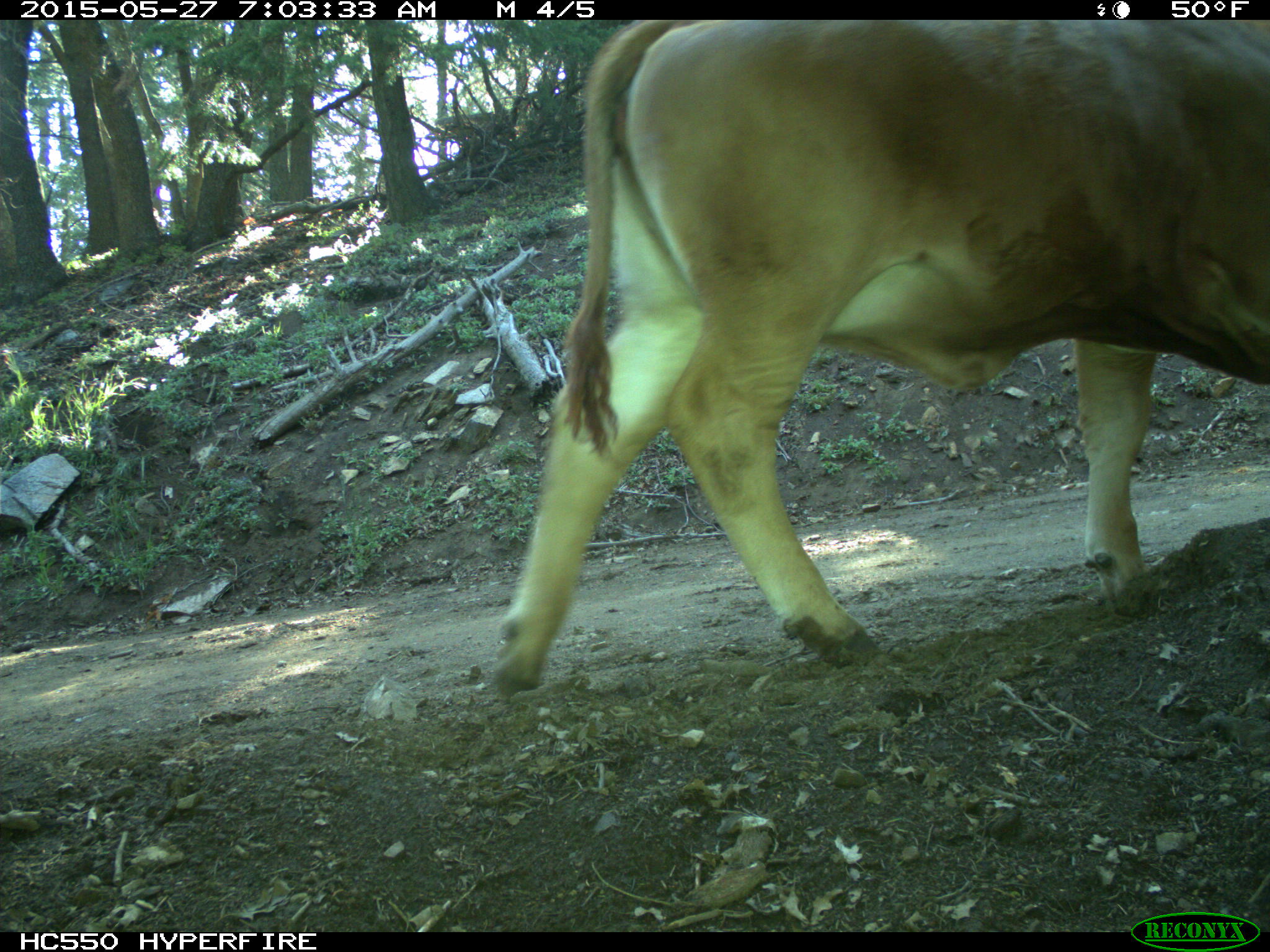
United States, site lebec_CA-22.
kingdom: Animalia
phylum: Chordata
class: Mammalia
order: Artiodactyla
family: Bovidae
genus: Bos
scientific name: Bos taurus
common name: domestic cow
Bos taurus (domestic cow).